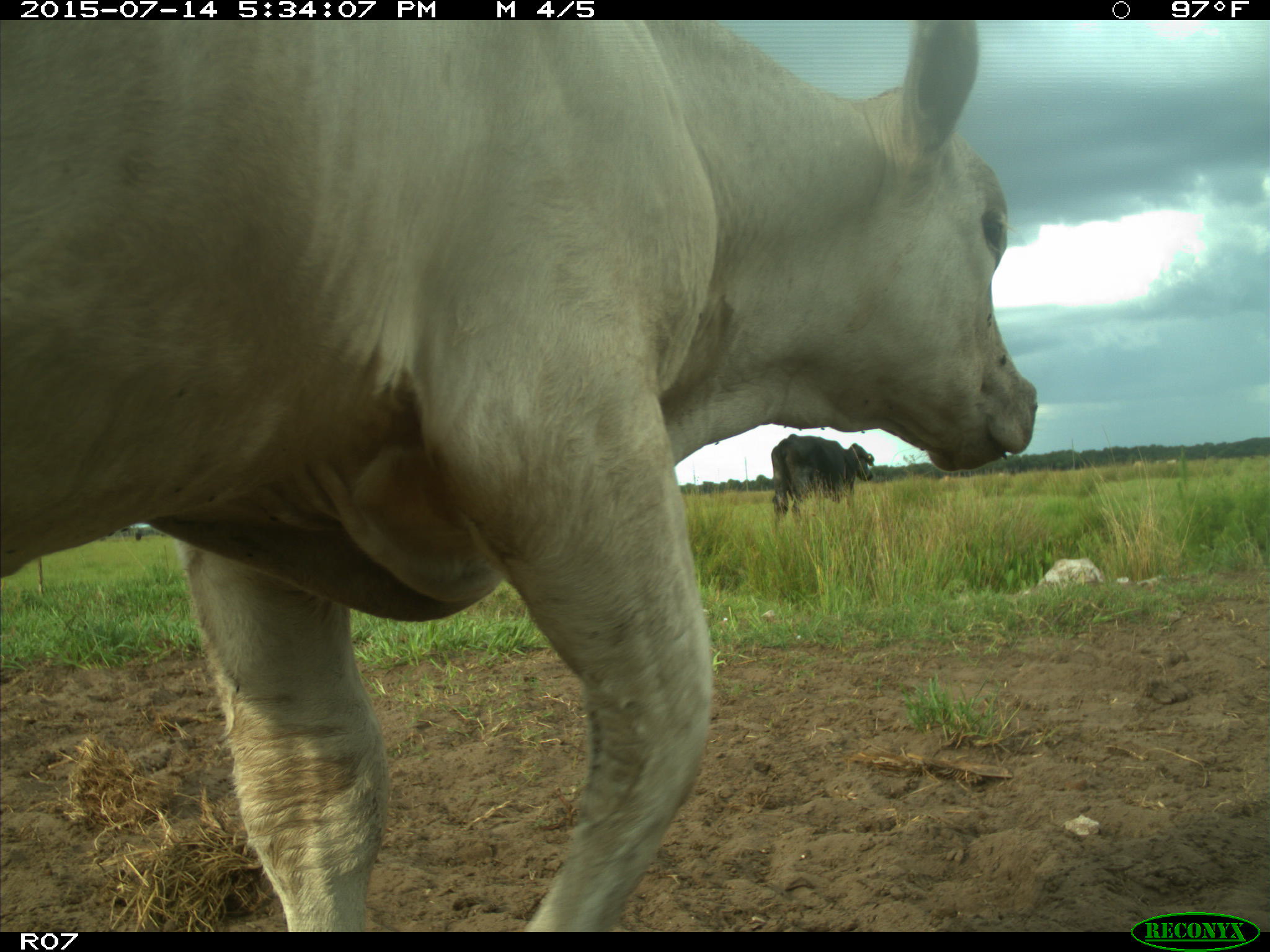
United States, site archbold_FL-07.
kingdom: Animalia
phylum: Chordata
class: Mammalia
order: Artiodactyla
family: Bovidae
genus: Bos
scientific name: Bos taurus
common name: domestic cow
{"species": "Bos taurus (domestic cow)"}